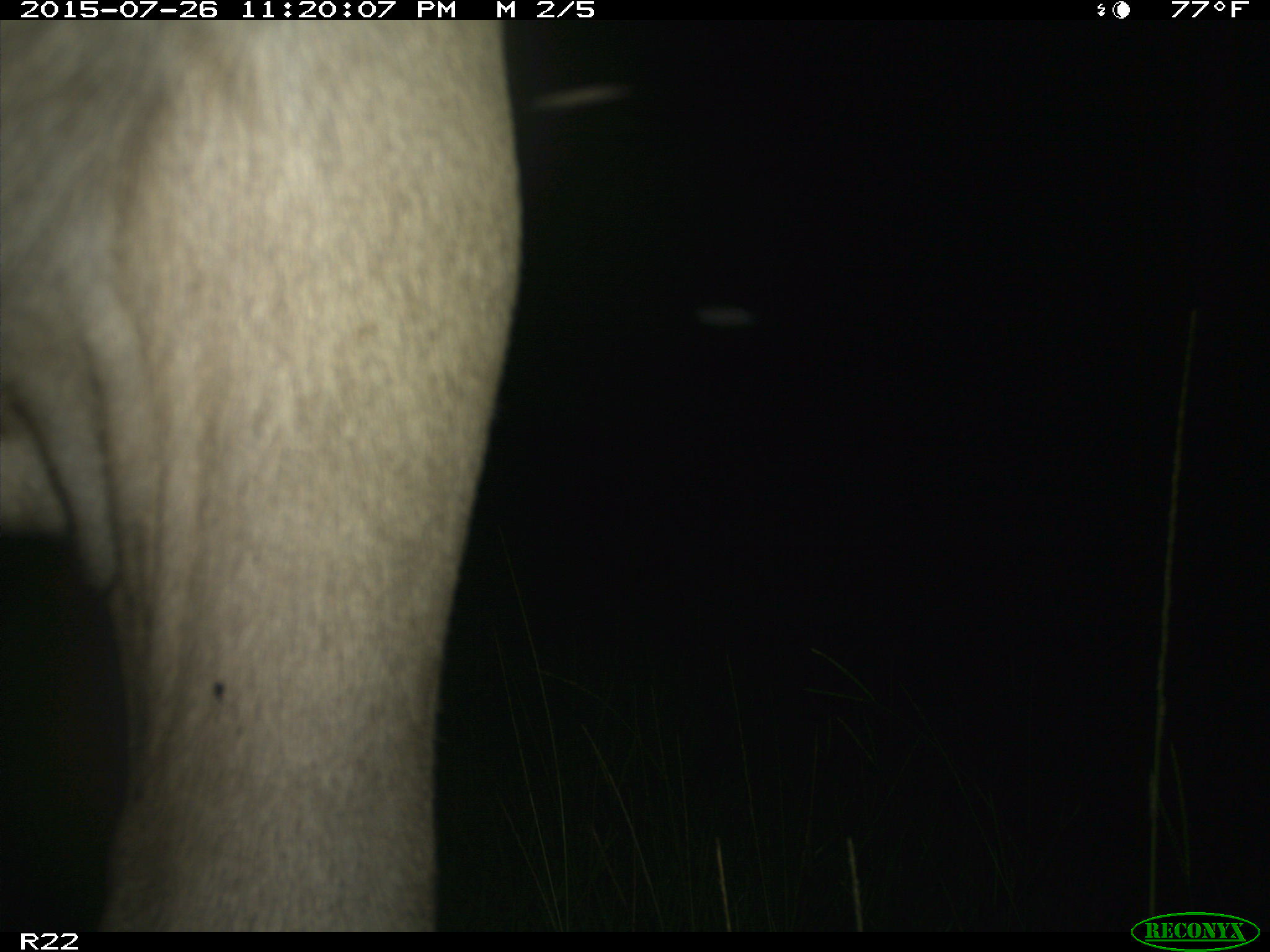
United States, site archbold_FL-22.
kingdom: Animalia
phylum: Chordata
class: Mammalia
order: Artiodactyla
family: Bovidae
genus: Bos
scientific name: Bos taurus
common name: domestic cow